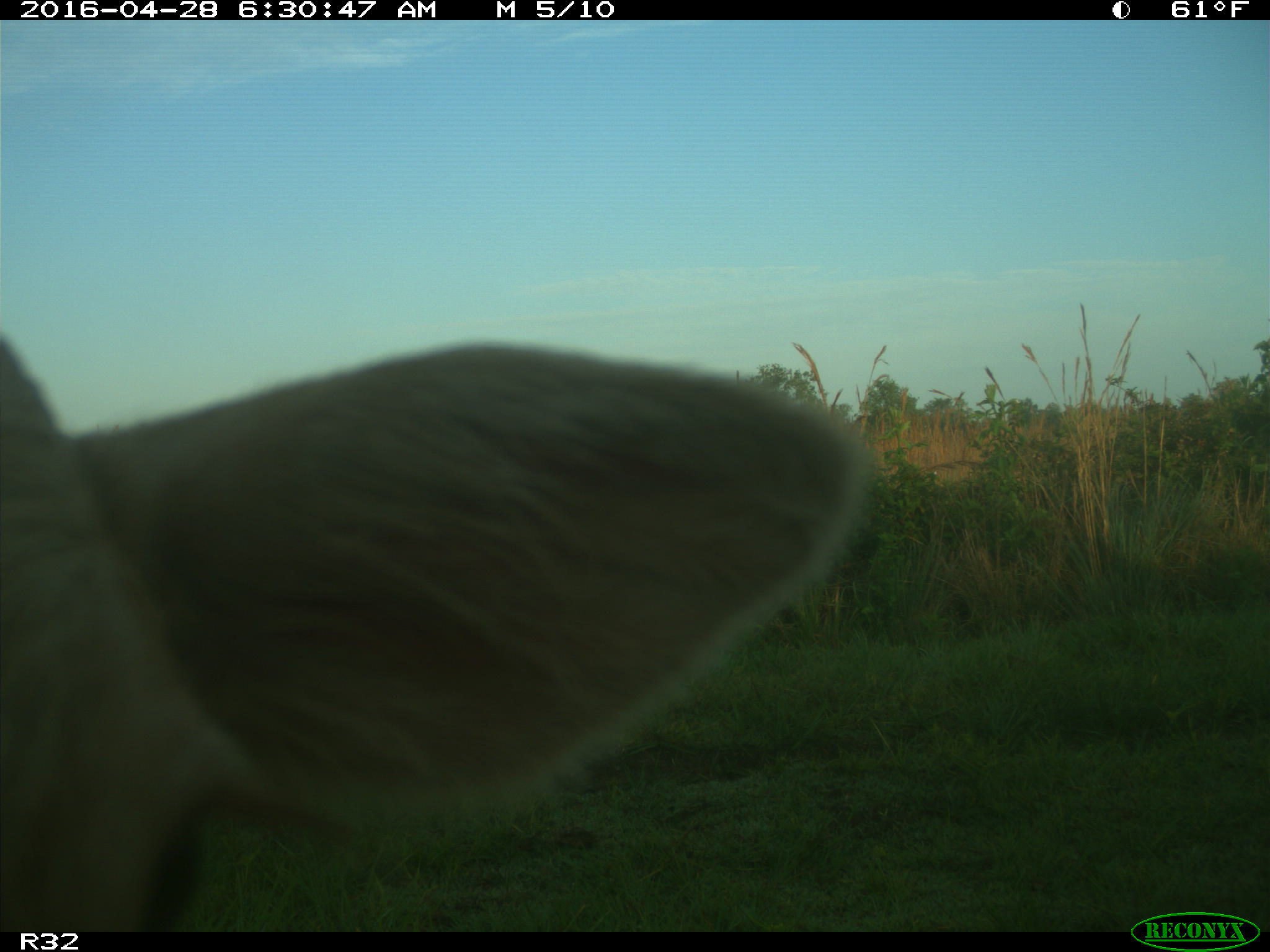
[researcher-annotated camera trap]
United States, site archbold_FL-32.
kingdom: Animalia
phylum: Chordata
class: Mammalia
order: Artiodactyla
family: Bovidae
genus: Bos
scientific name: Bos taurus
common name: domestic cow